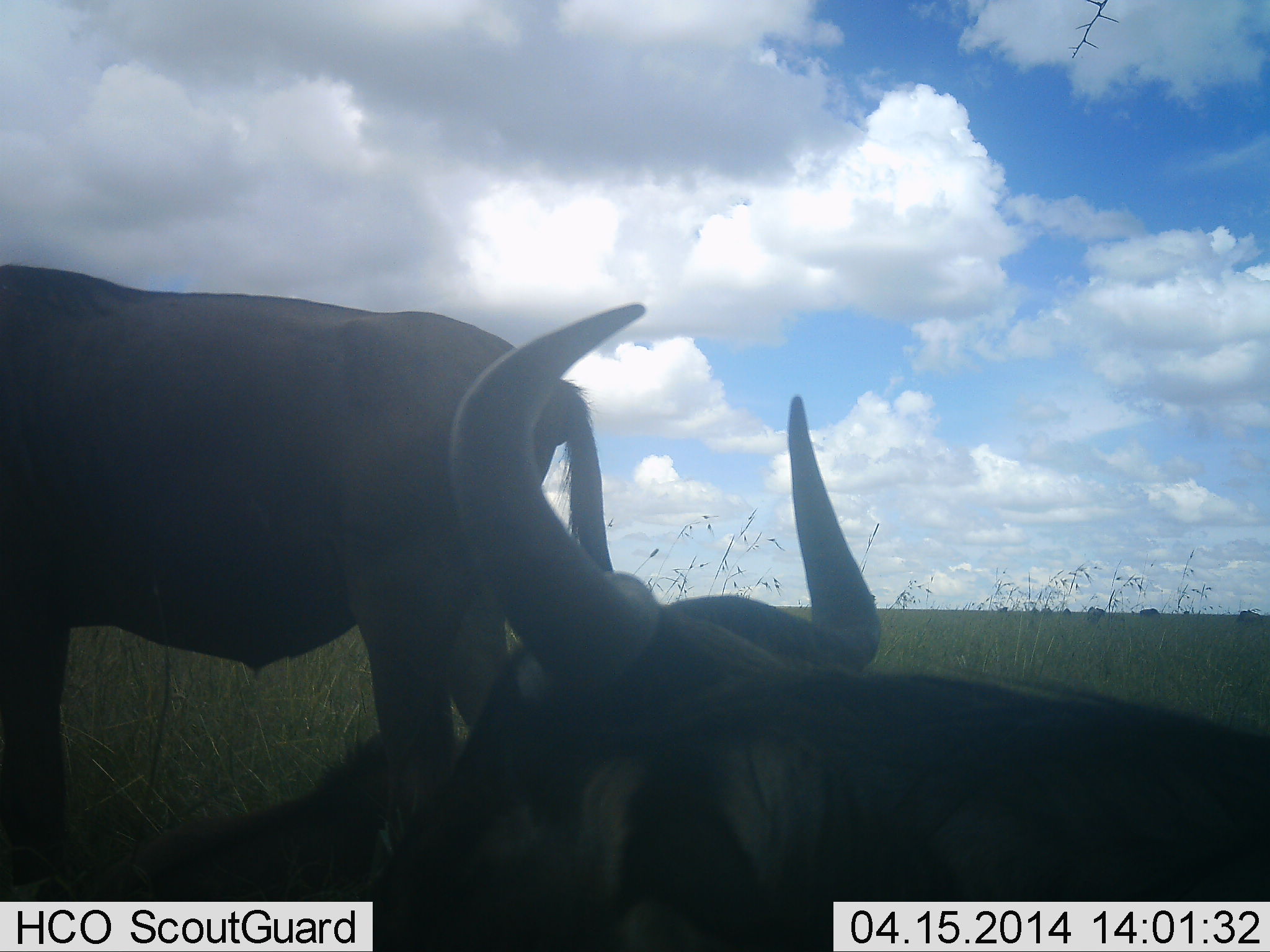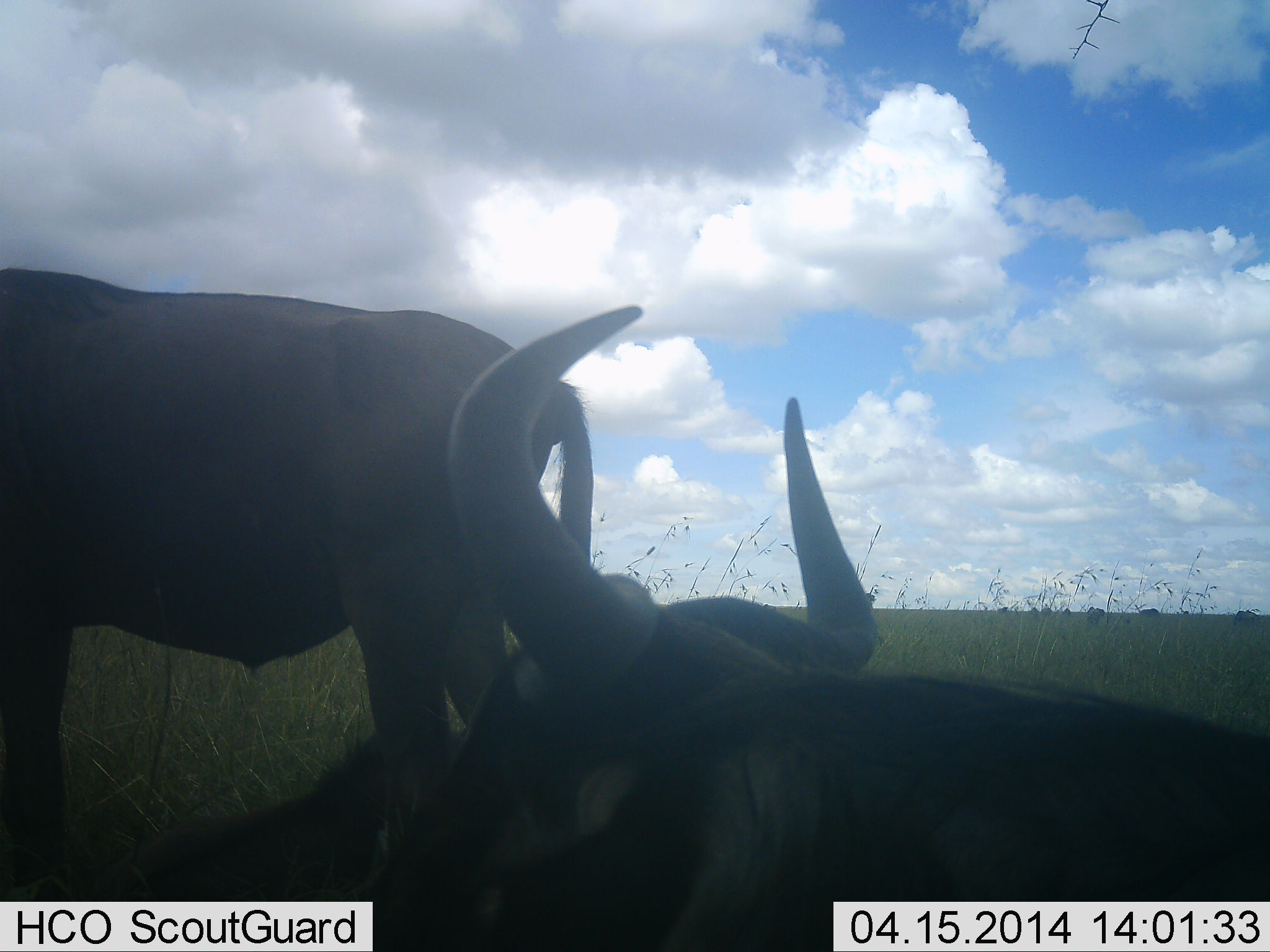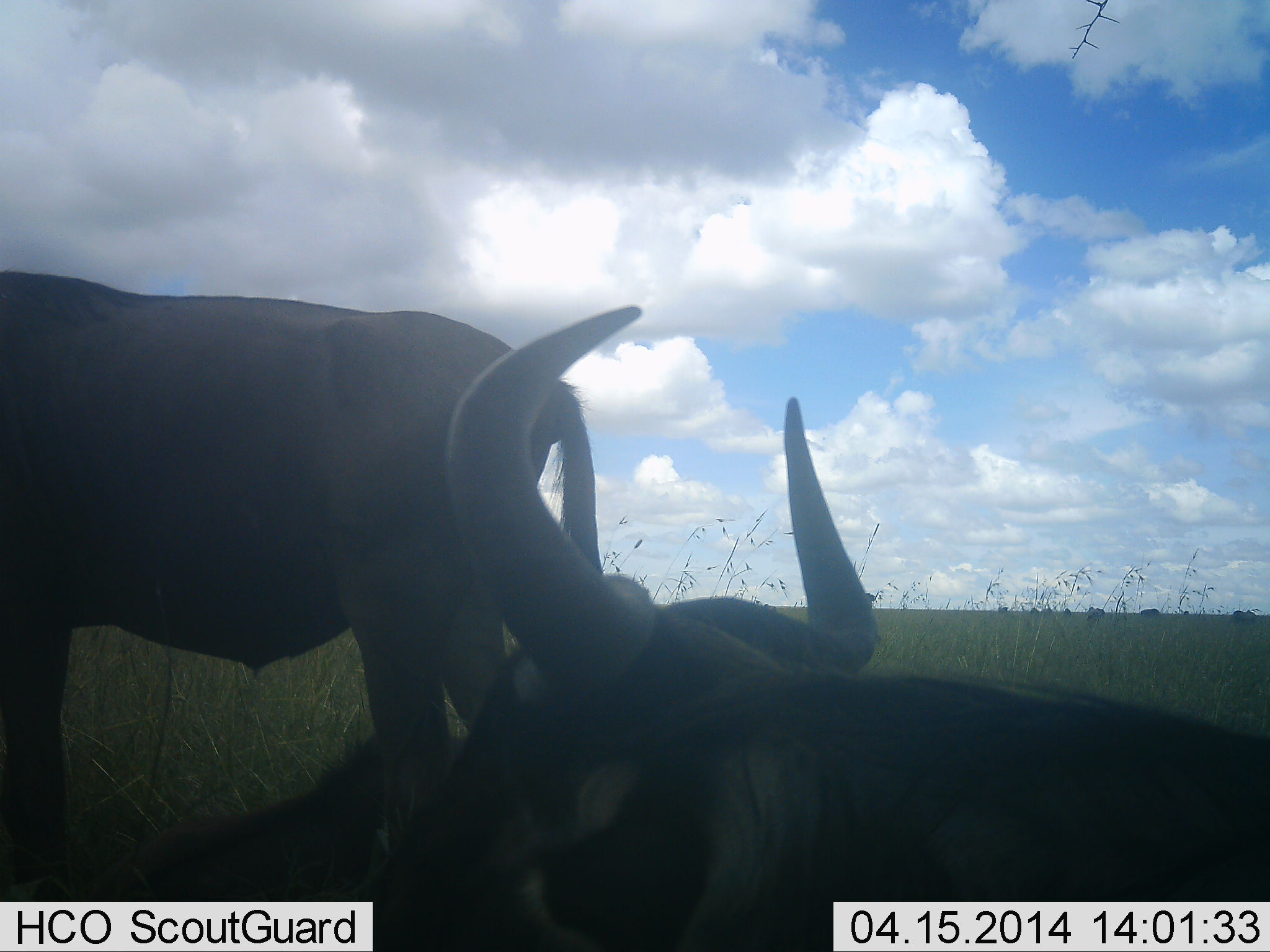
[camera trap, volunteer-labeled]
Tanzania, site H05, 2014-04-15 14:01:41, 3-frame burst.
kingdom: Animalia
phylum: Chordata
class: Mammalia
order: Artiodactyla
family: Bovidae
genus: Connochaetes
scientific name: Connochaetes taurinus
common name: blue wildebeest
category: wildebeest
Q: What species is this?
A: Wildebeest (blue wildebeest) (Connochaetes taurinus).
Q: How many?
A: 6.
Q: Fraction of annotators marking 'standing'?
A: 70%.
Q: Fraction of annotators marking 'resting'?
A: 100%.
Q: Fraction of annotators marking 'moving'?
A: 10%.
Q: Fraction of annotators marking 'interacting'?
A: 0%.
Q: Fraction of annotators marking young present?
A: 10%.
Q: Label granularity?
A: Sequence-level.